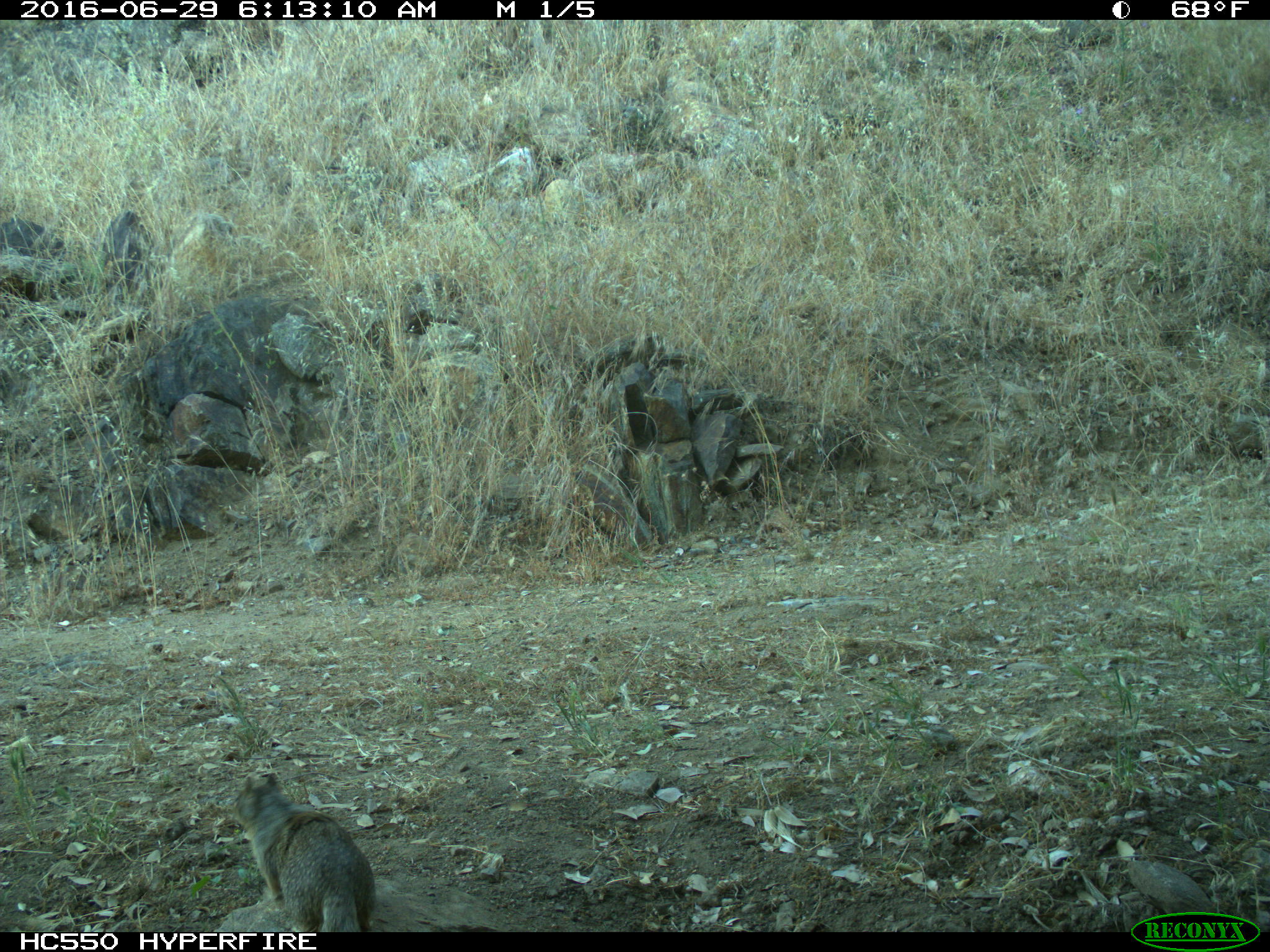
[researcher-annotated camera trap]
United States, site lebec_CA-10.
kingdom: Animalia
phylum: Chordata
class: Mammalia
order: Rodentia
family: Sciuridae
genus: Otospermophilus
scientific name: Otospermophilus beecheyi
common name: california ground squirrel